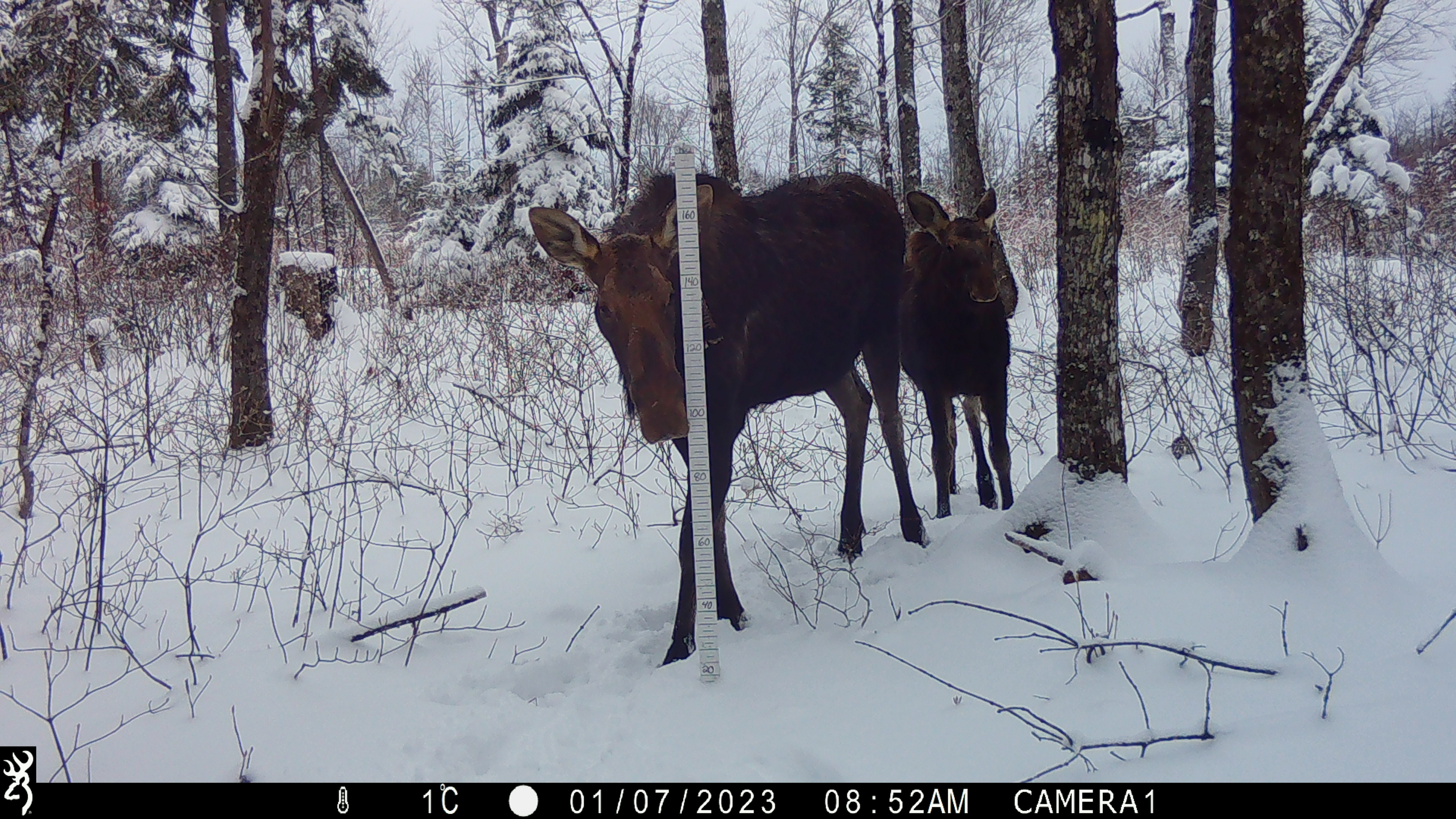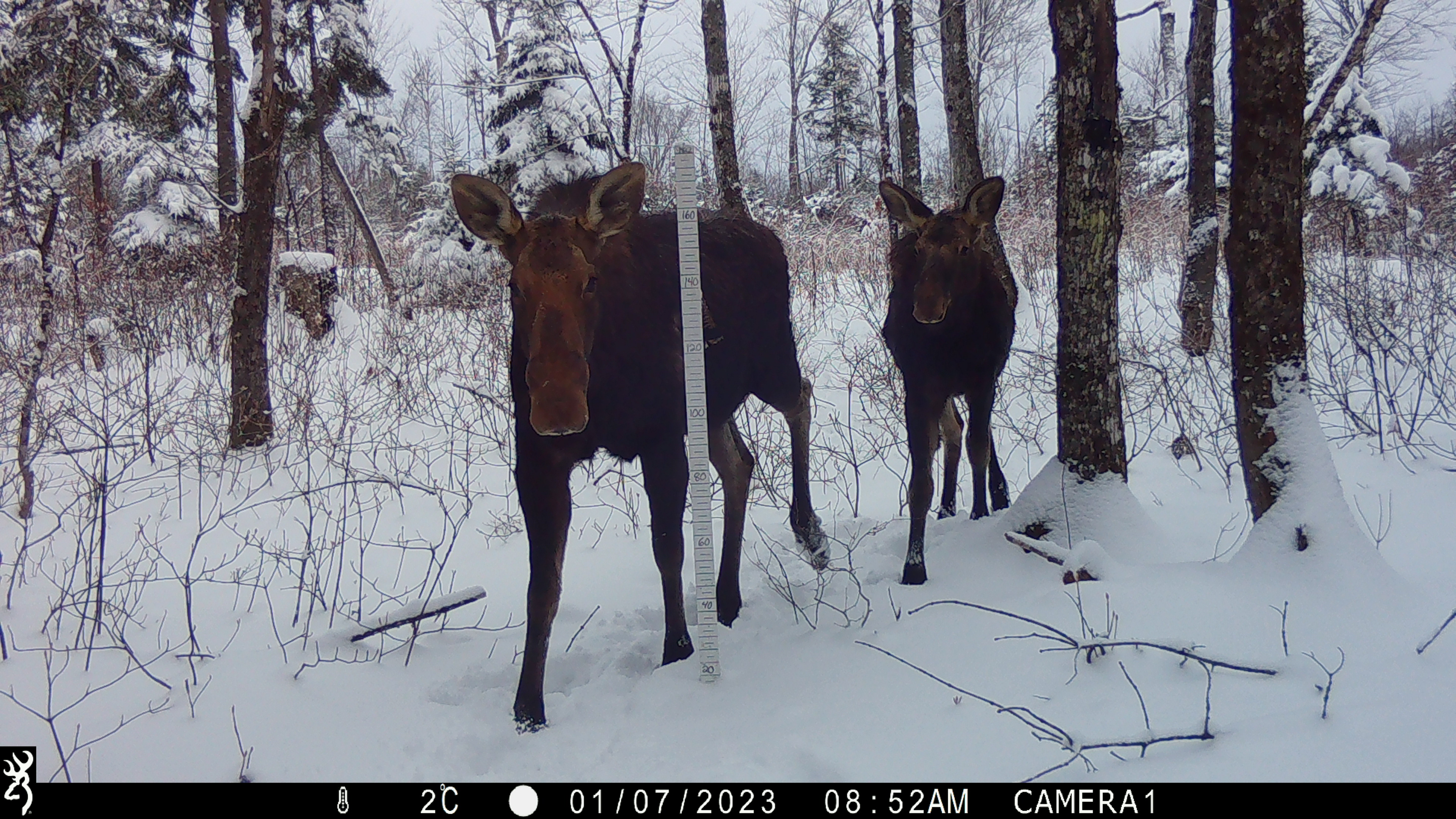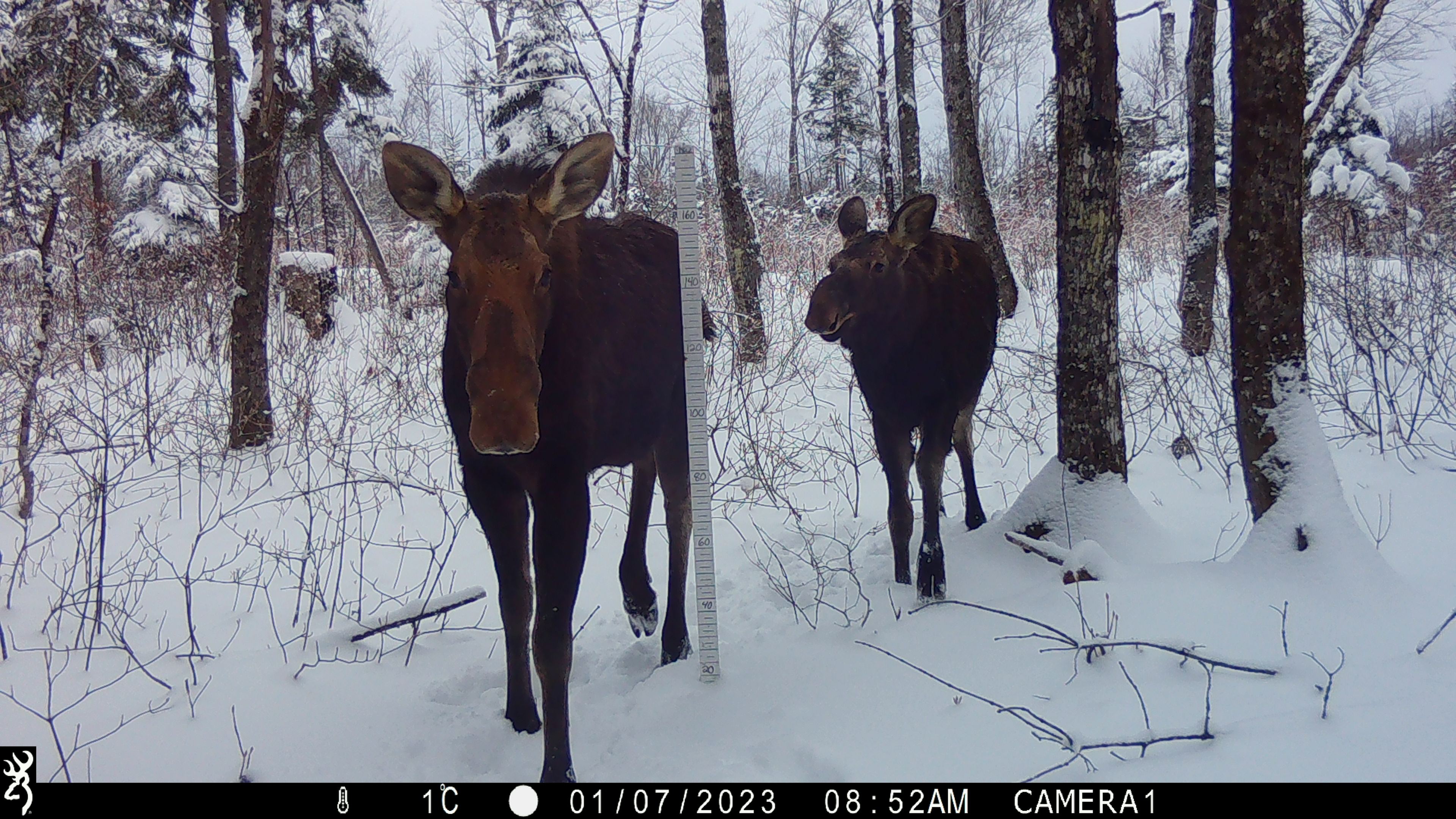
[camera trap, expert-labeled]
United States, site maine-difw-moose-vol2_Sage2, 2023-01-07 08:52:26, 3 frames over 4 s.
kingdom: Animalia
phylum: Chordata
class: Mammalia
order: Artiodactyla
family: Cervidae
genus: Alces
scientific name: Alces alces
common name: moose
Moose (Alces alces).